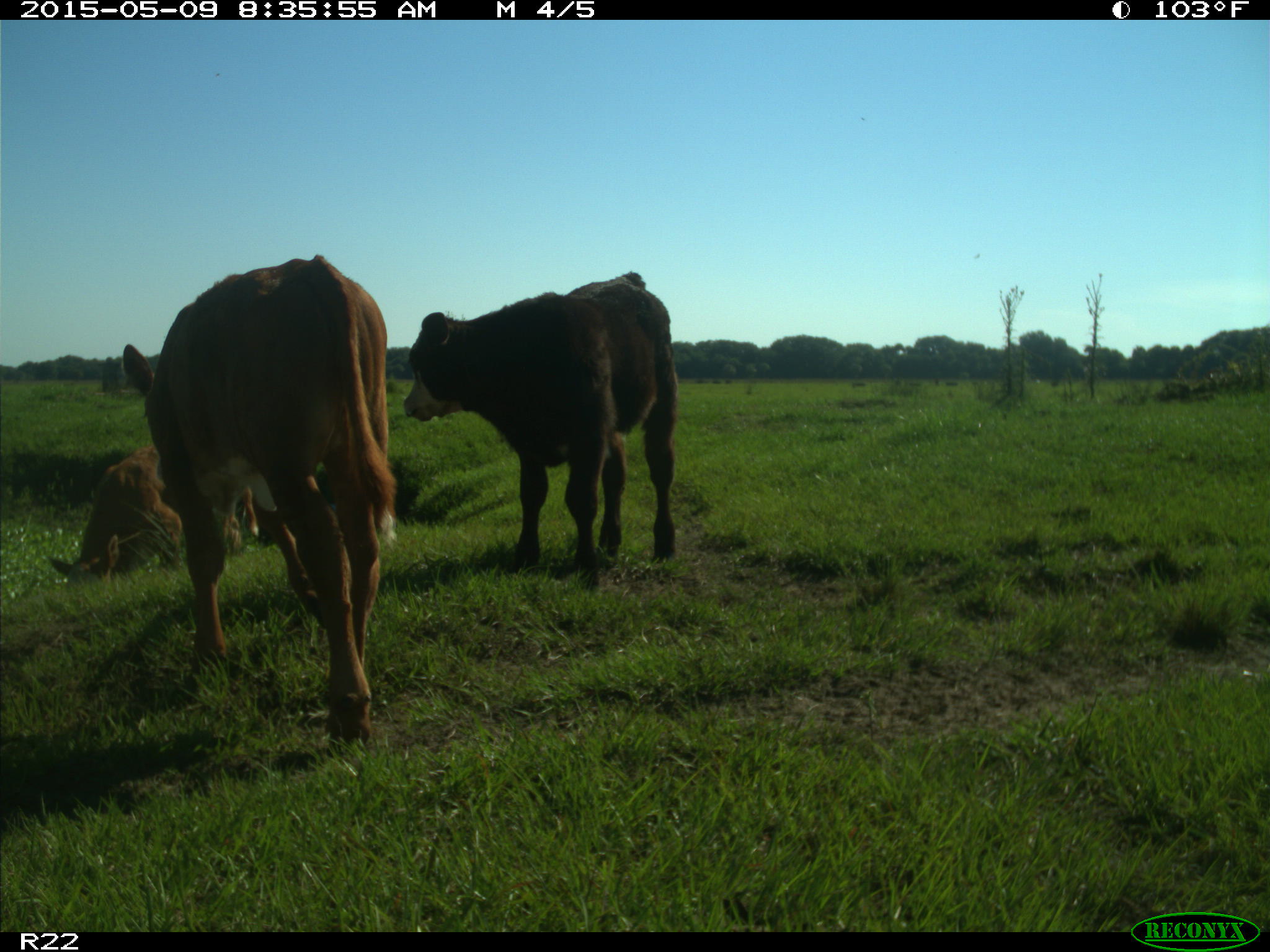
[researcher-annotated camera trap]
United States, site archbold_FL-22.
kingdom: Animalia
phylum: Chordata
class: Mammalia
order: Artiodactyla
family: Bovidae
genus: Bos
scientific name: Bos taurus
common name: domestic cow